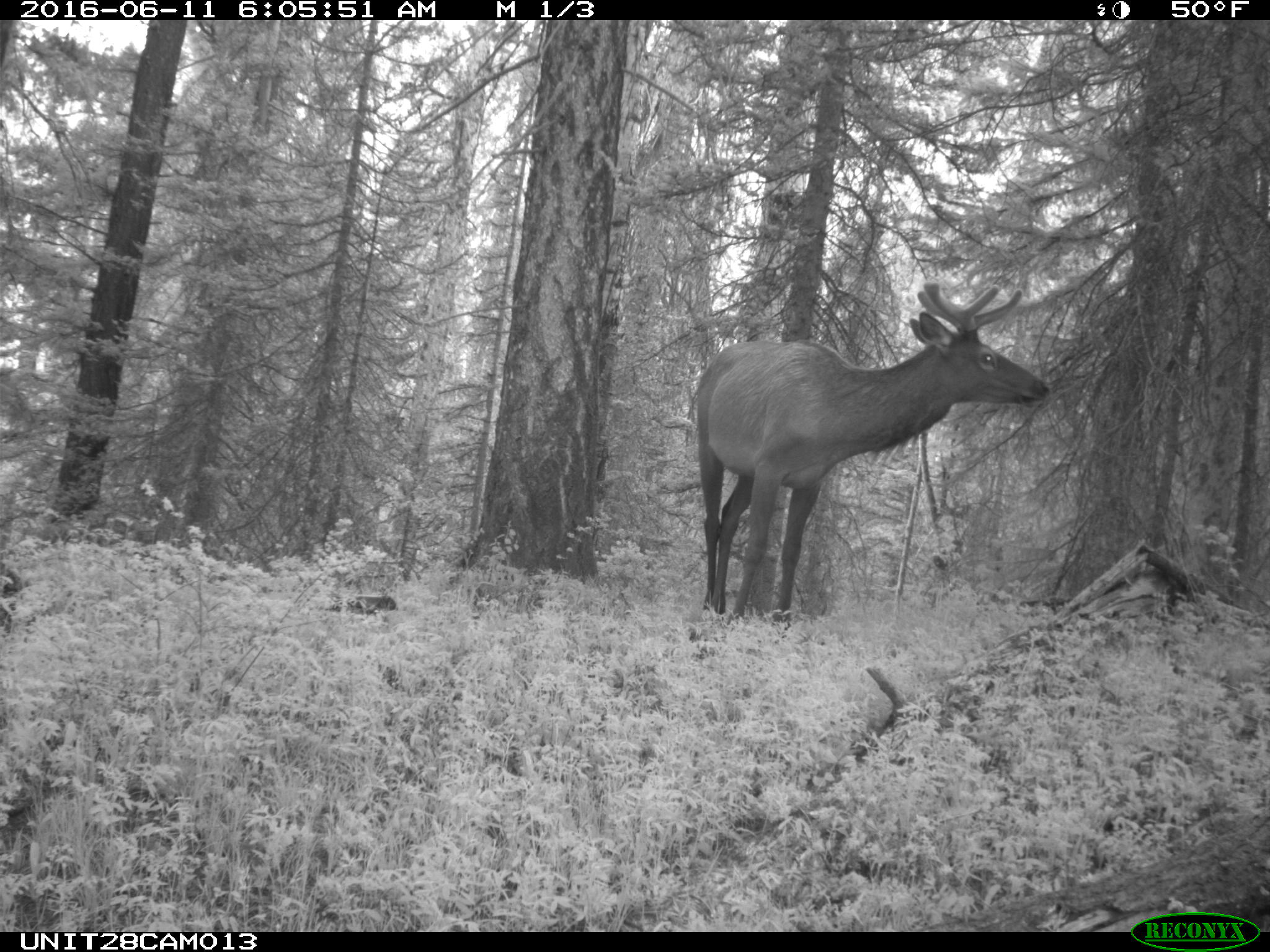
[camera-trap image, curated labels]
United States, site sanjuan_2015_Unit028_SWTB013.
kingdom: Animalia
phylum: Chordata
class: Mammalia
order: Artiodactyla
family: Cervidae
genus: Cervus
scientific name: Cervus elaphus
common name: red deer